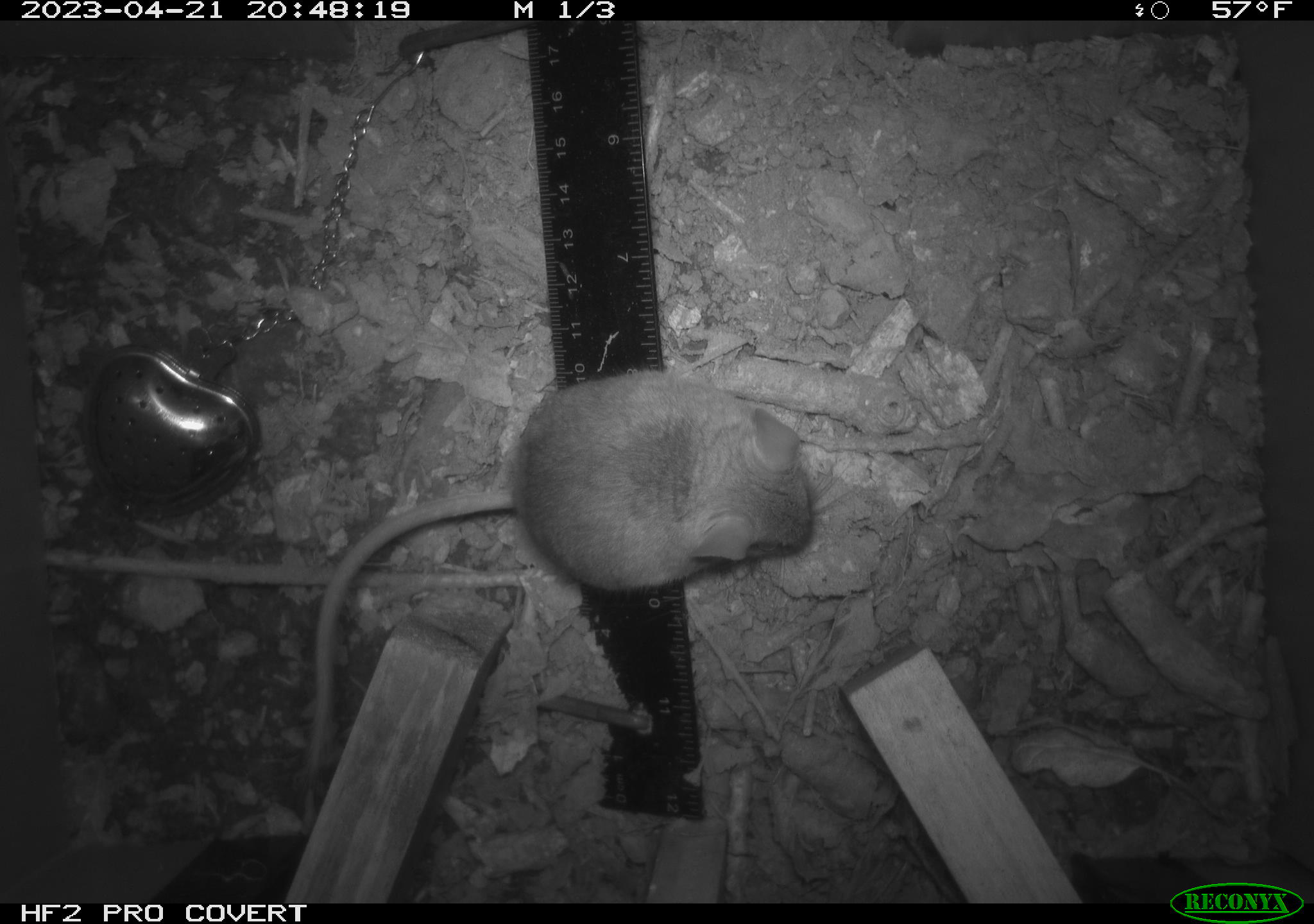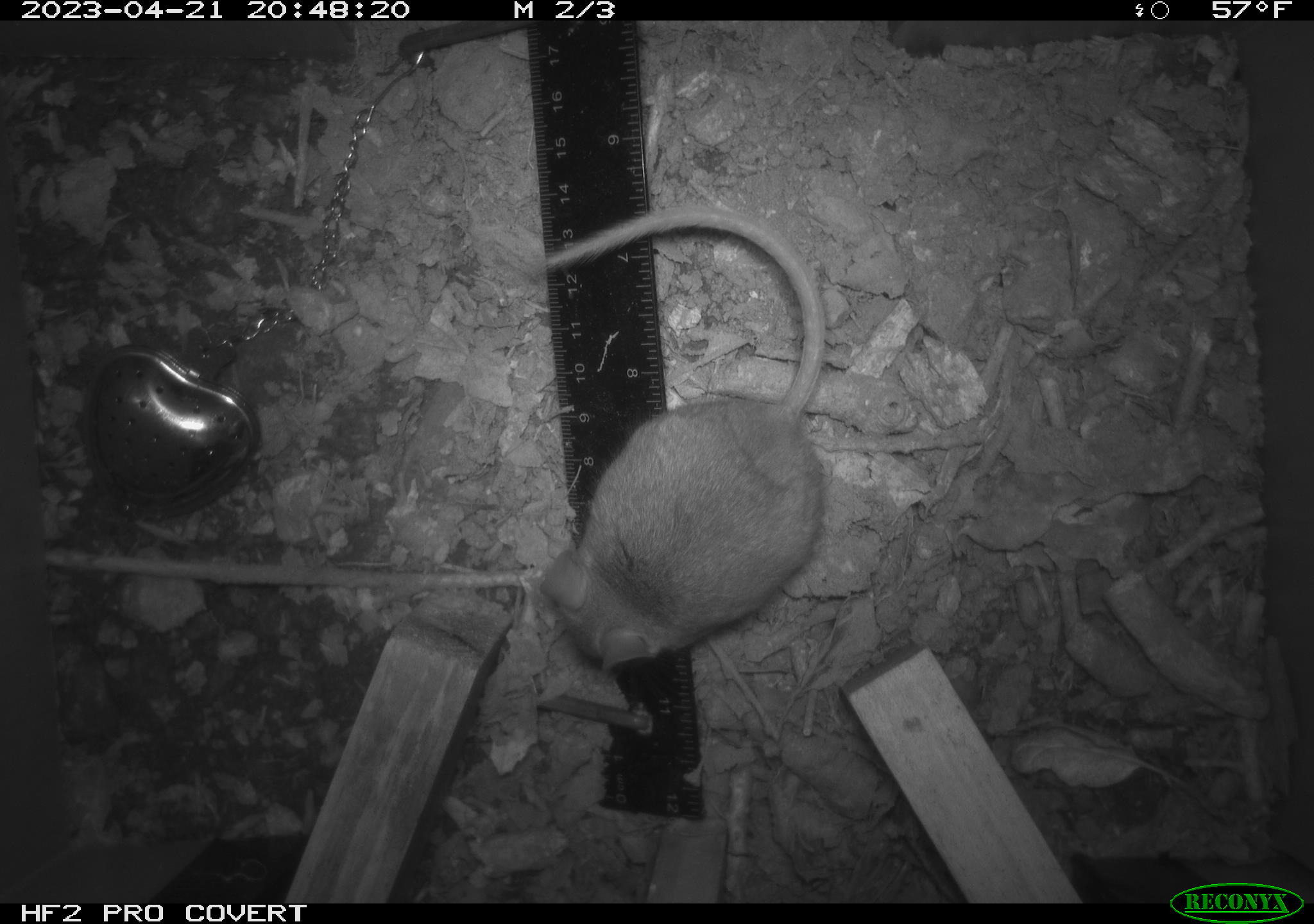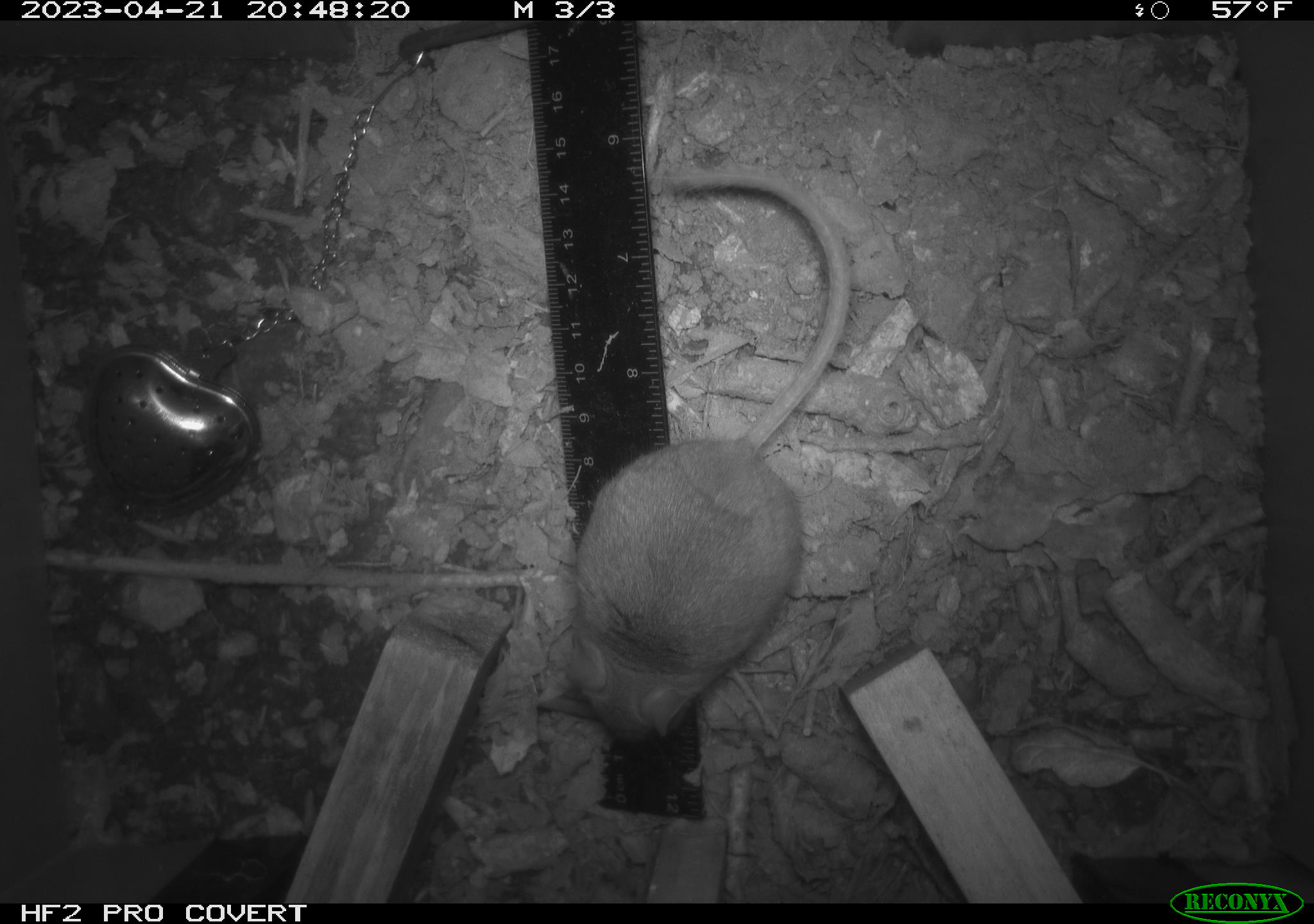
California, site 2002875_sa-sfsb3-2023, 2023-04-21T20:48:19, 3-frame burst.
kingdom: Animalia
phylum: Chordata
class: Mammalia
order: Rodentia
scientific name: Rodentia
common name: mouse species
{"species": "mouse species (Rodentia)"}